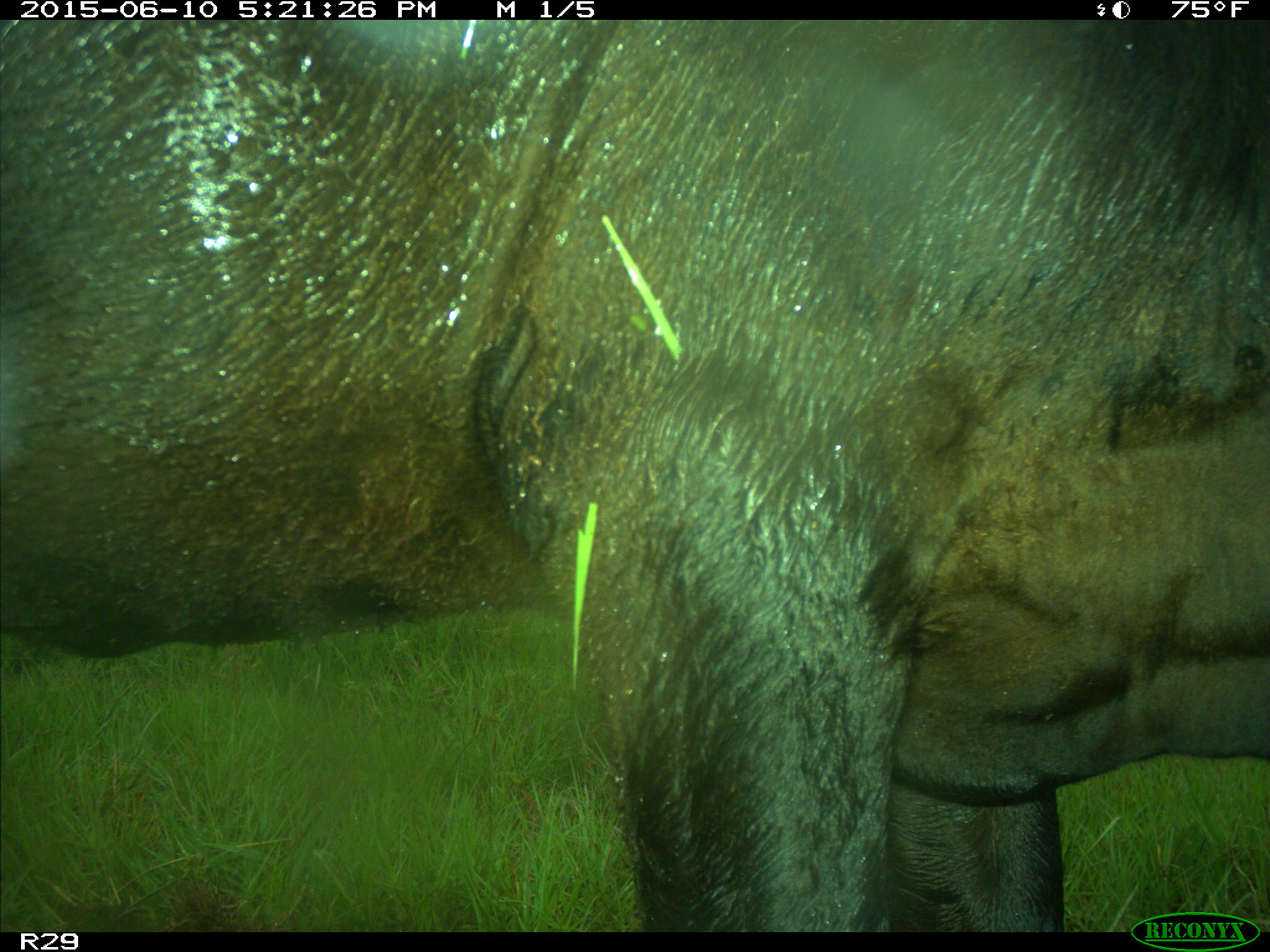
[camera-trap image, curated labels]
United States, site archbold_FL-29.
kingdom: Animalia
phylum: Chordata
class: Mammalia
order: Artiodactyla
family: Bovidae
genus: Bos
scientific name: Bos taurus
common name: domestic cow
Bos taurus (domestic cow).